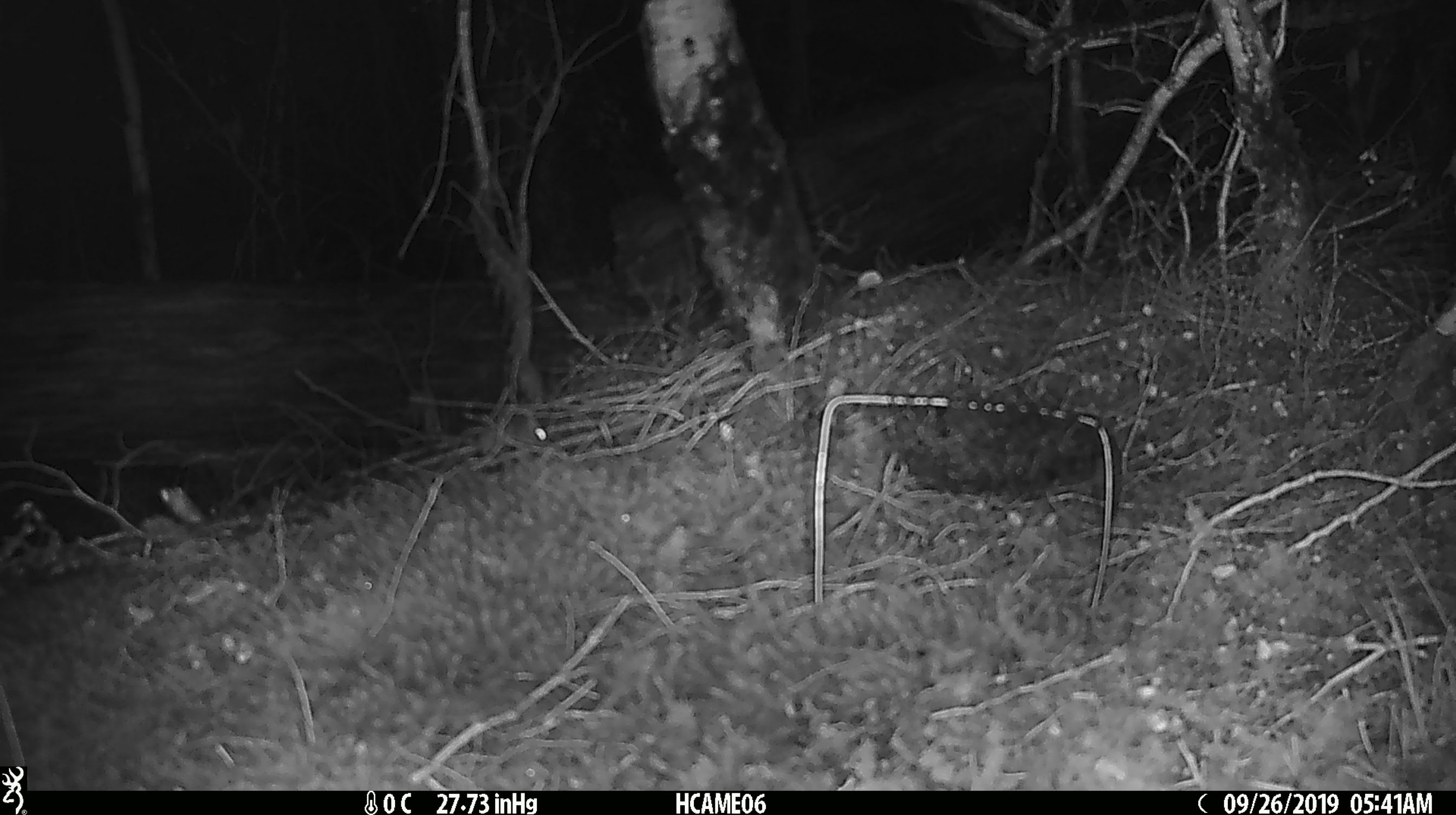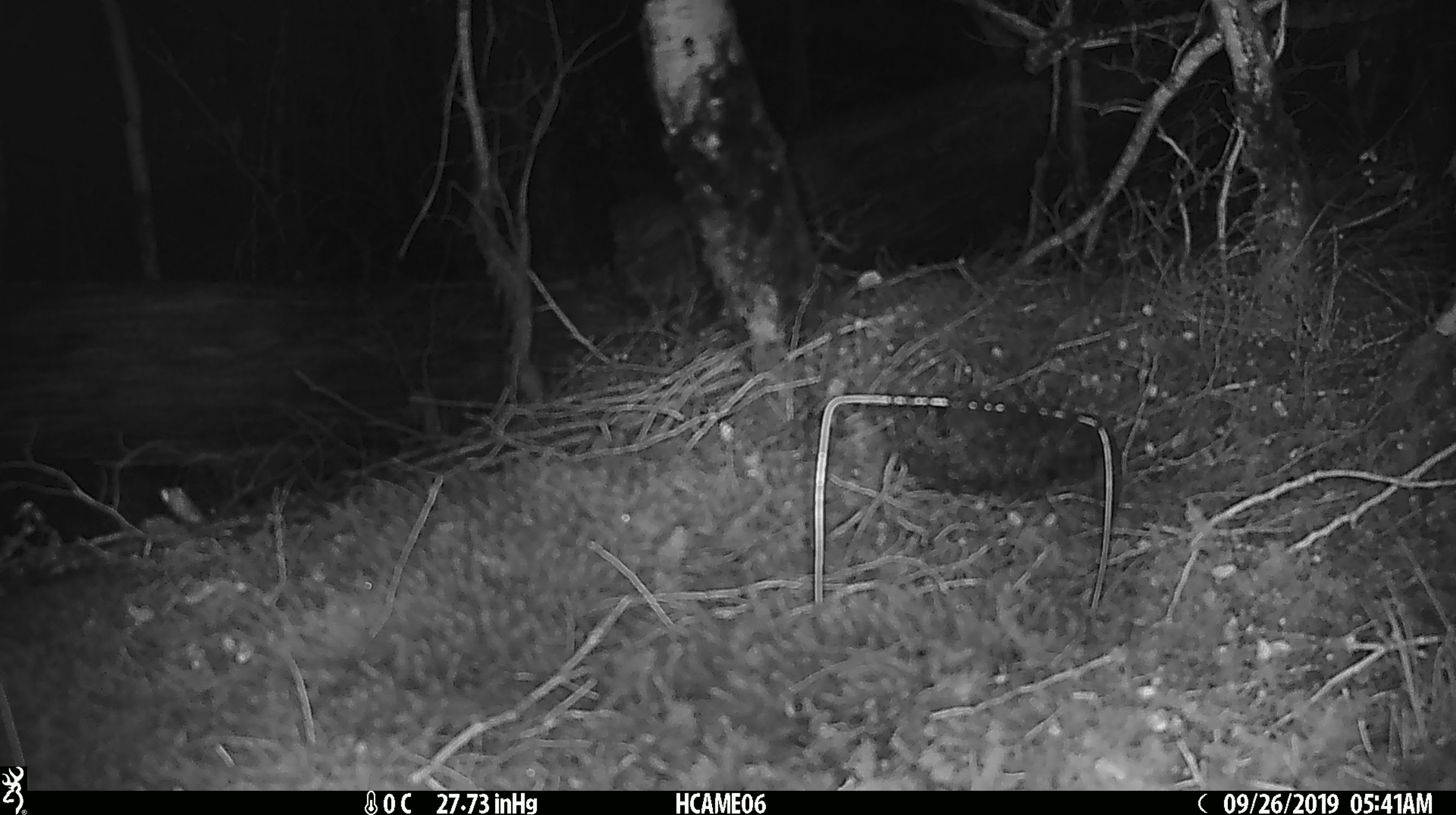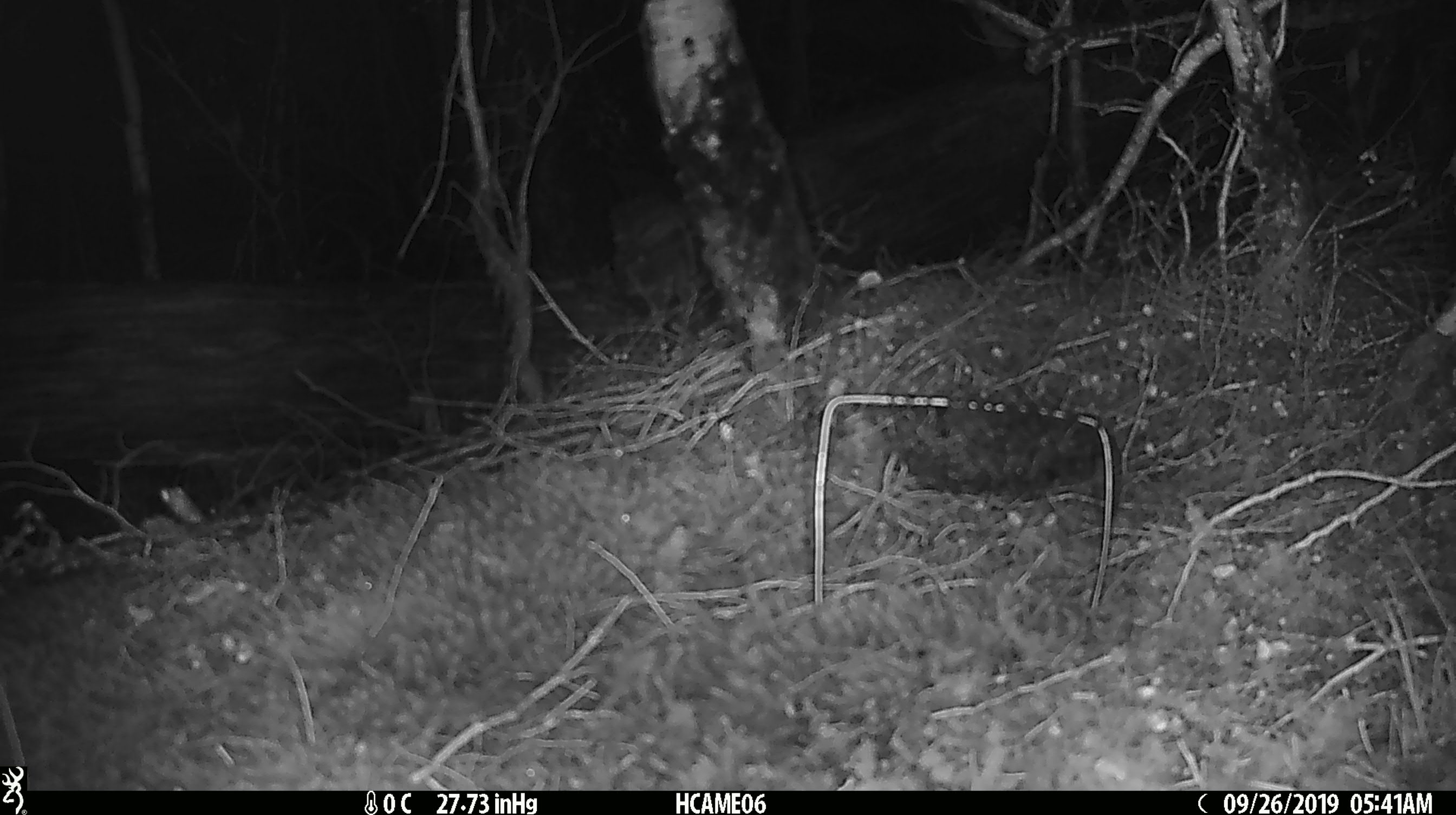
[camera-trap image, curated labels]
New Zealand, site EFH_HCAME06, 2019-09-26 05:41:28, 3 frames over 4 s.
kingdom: Animalia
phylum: Chordata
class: Mammalia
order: Rodentia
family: Muridae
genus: Mus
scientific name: Mus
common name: mouse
Mouse (Mus).